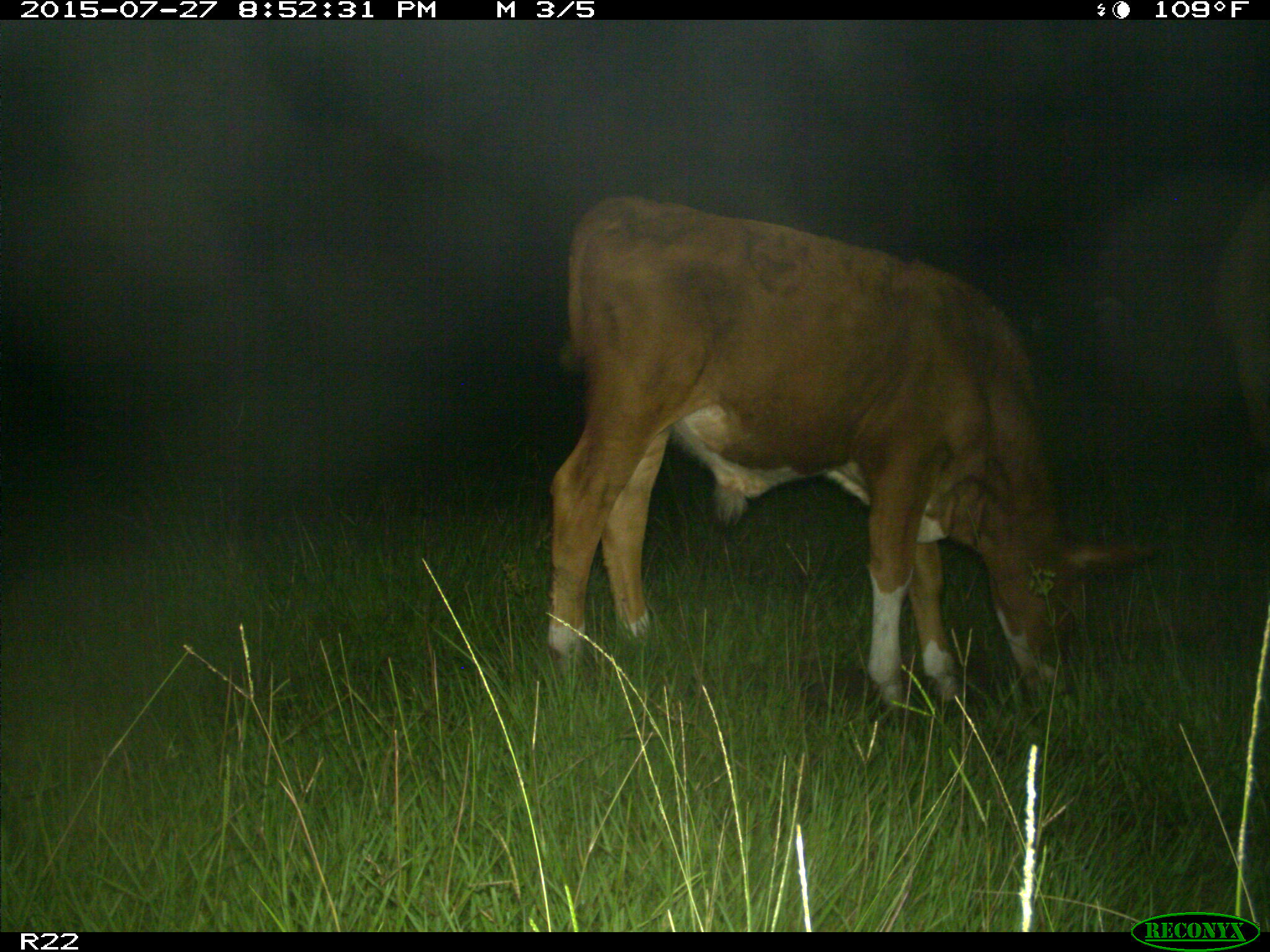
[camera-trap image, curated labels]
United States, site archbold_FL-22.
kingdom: Animalia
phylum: Chordata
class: Mammalia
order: Artiodactyla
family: Suidae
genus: Sus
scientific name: Sus scrofa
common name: wild boar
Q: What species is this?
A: Sus scrofa (wild boar).